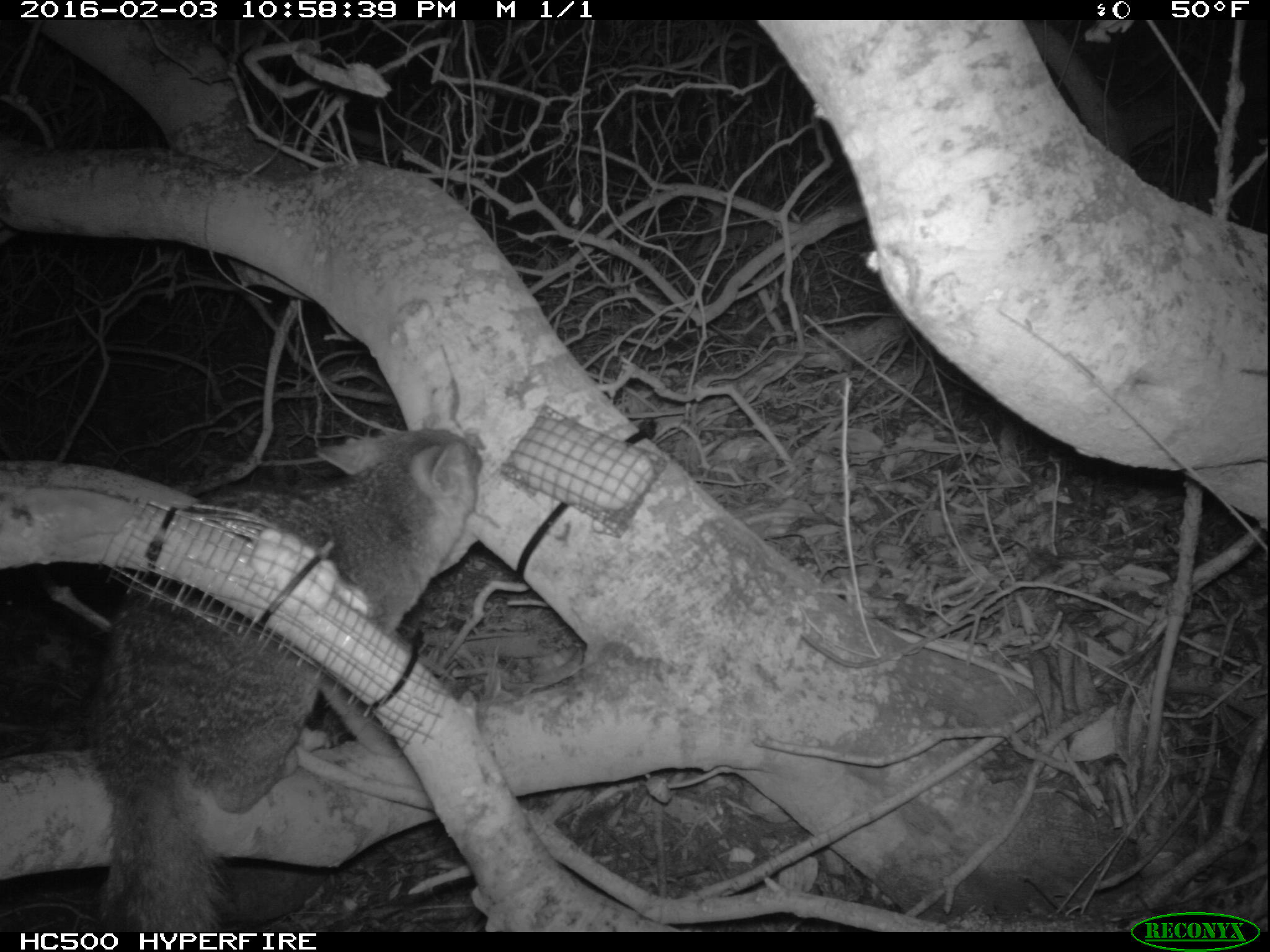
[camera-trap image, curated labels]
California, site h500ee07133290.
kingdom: Animalia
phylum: Chordata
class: Mammalia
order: Carnivora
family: Canidae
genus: Urocyon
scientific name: Urocyon littoralis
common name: island fox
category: fox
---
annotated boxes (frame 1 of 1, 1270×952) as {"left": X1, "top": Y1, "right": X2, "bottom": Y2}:
fox: {"left": 89, "top": 428, "right": 482, "bottom": 932}